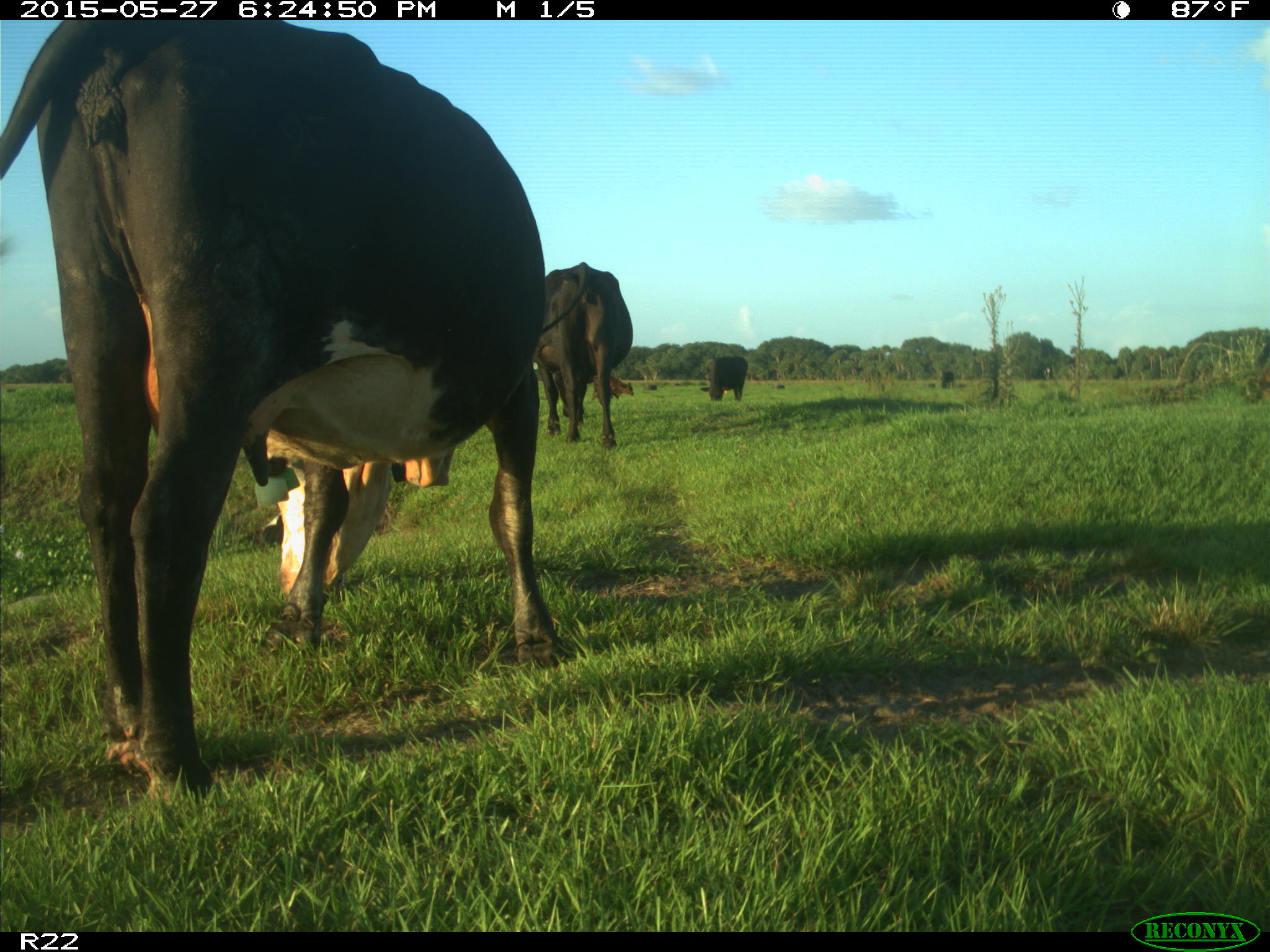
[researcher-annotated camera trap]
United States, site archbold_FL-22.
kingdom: Animalia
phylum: Chordata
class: Mammalia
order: Artiodactyla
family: Bovidae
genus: Bos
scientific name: Bos taurus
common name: domestic cow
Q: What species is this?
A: Bos taurus (domestic cow).